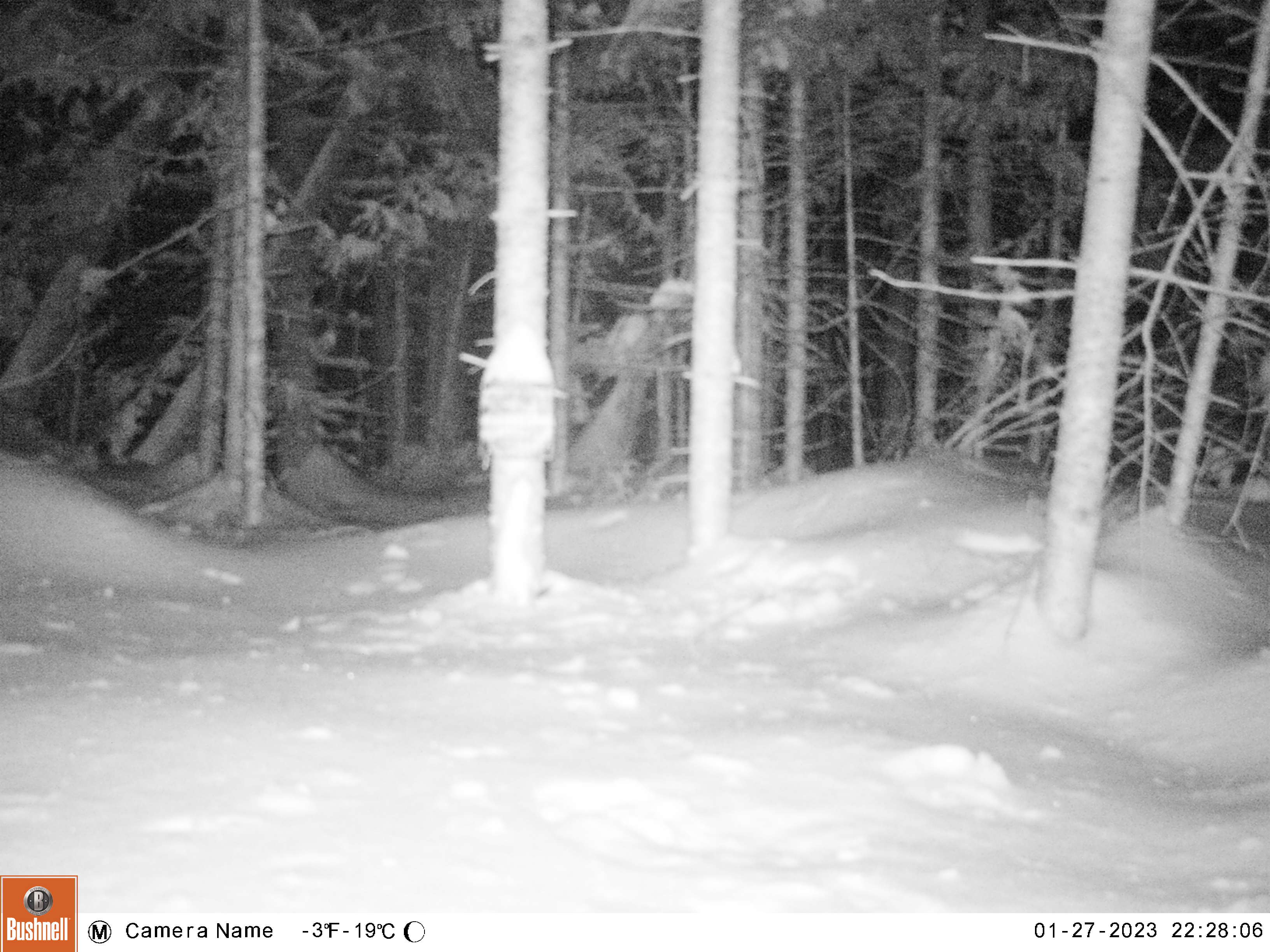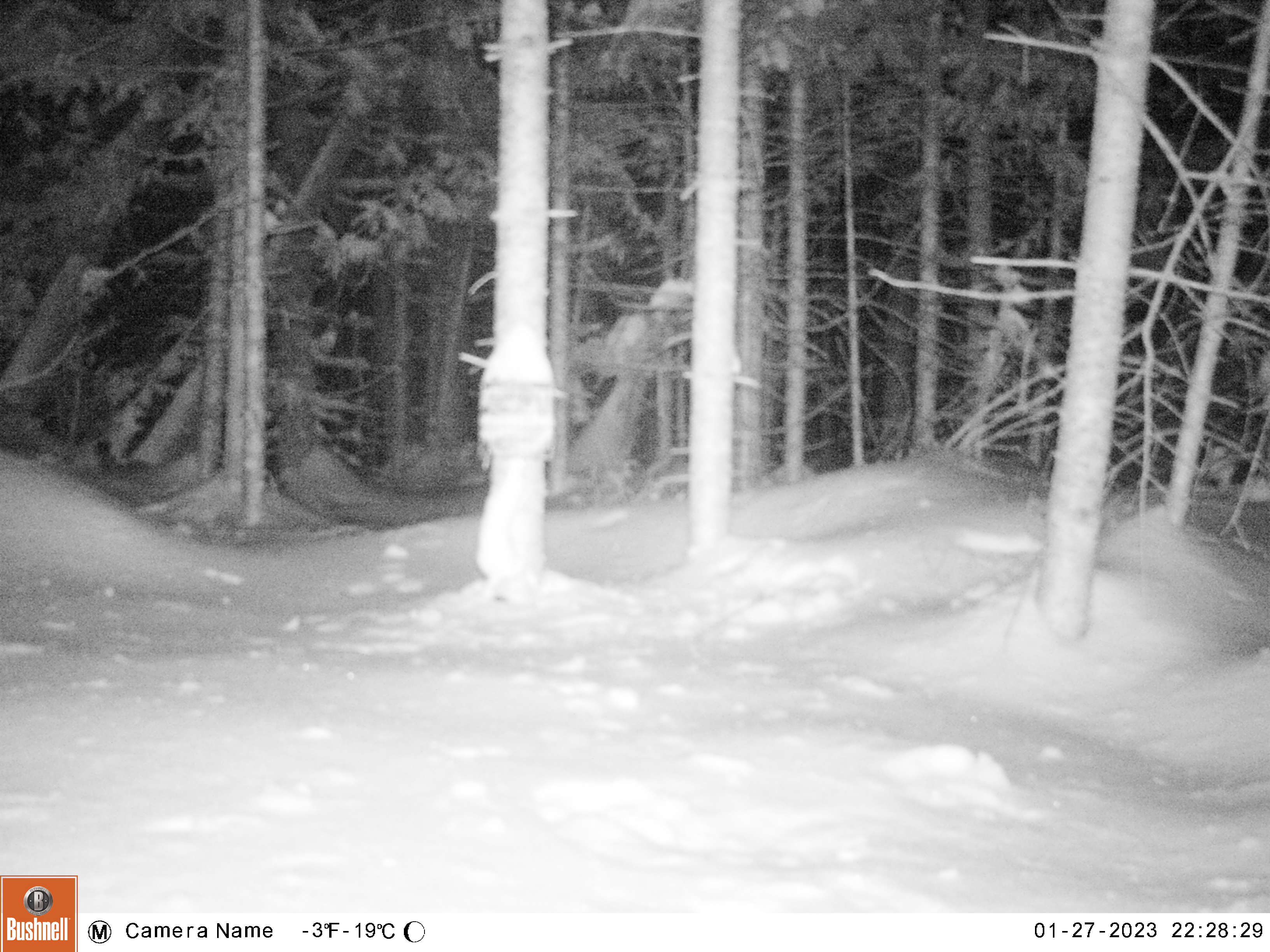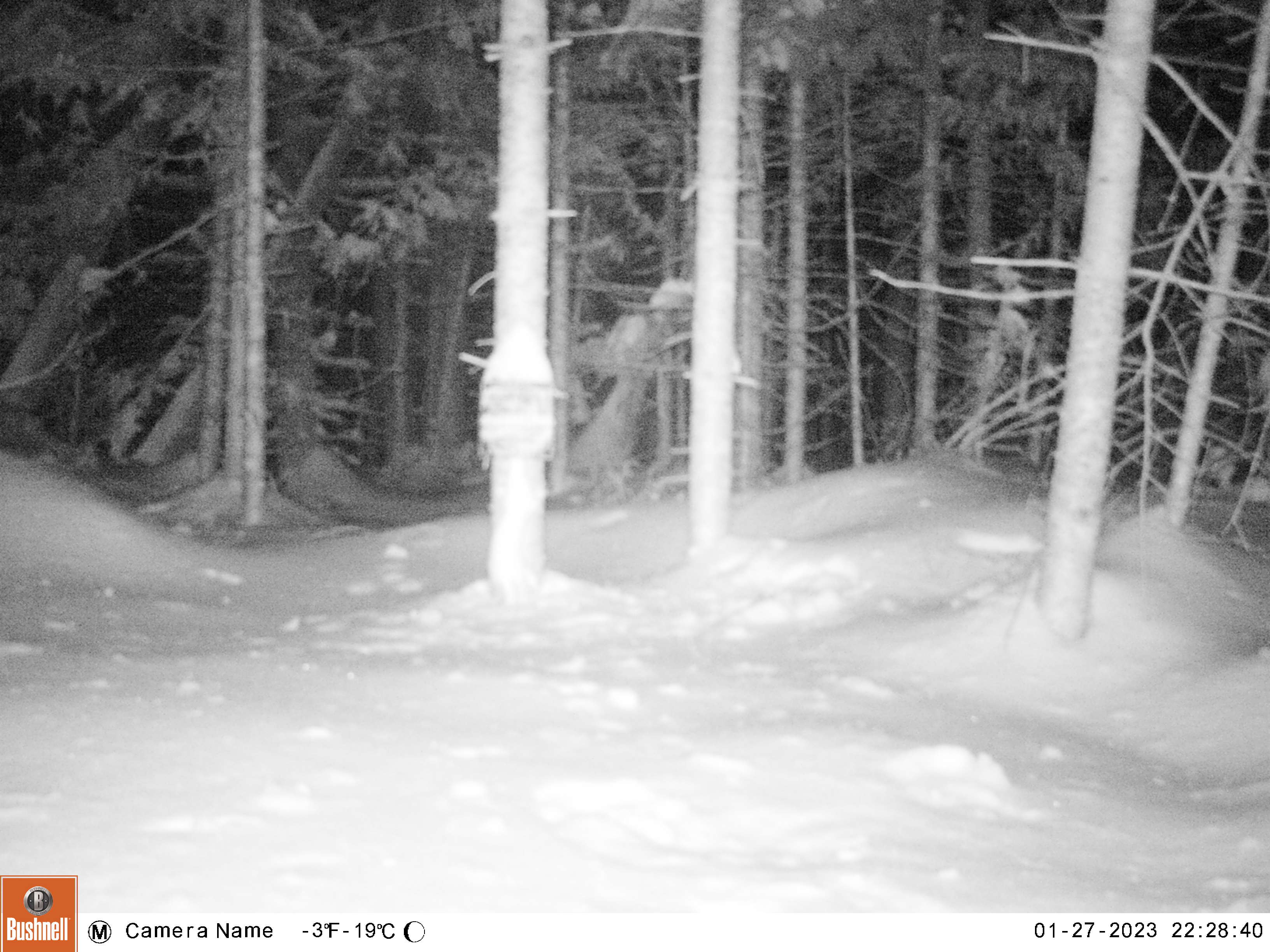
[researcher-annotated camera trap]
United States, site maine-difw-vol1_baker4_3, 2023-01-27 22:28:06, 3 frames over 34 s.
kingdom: Animalia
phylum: Chordata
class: Mammalia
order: Carnivora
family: Mustelidae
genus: Mustela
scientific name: Mustela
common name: weasel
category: weasel sp.